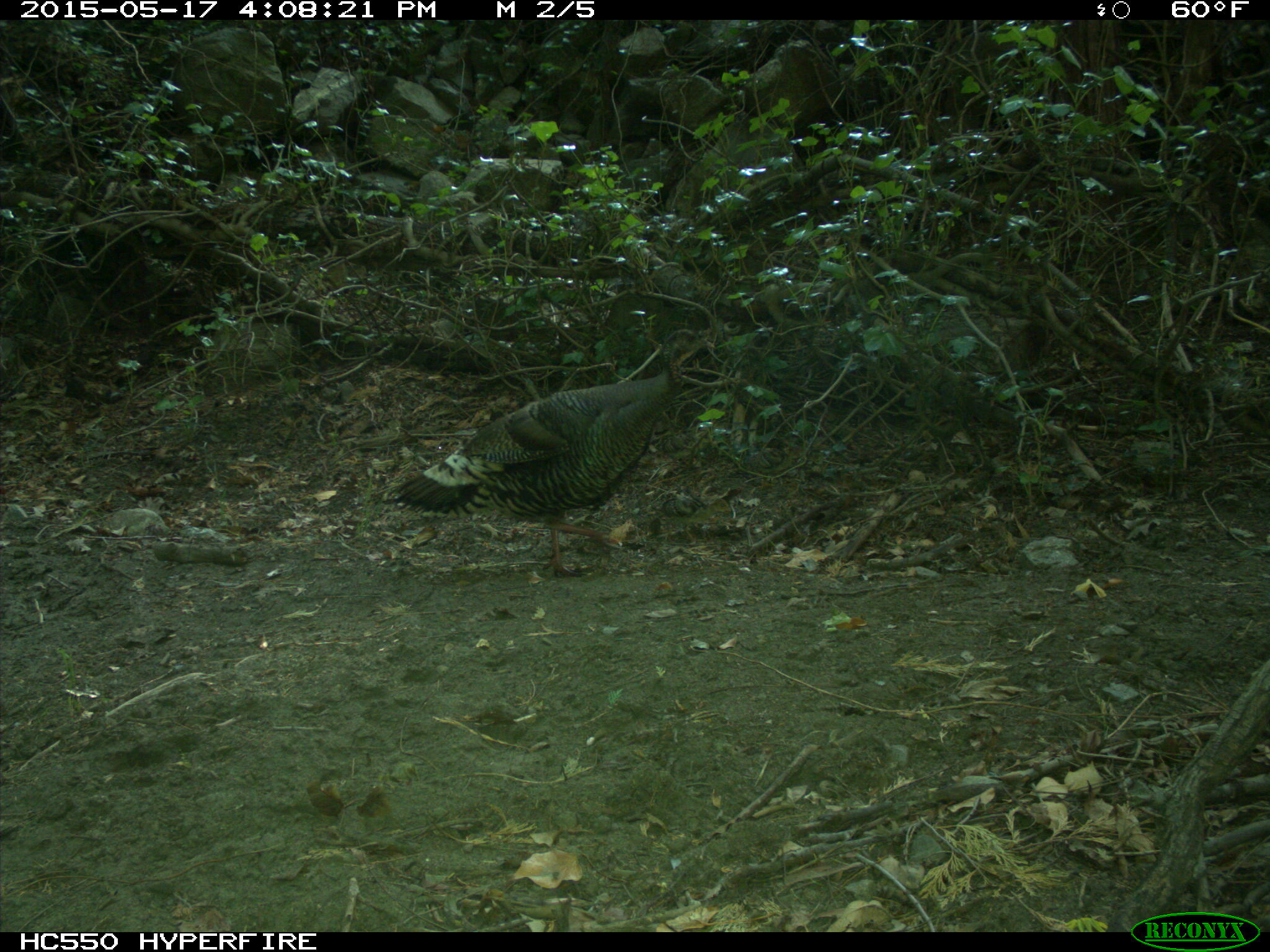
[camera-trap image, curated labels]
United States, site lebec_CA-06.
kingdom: Animalia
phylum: Chordata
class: Aves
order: Galliformes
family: Phasianidae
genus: Meleagris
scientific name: Meleagris gallopavo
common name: wild turkey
Meleagris gallopavo (wild turkey).